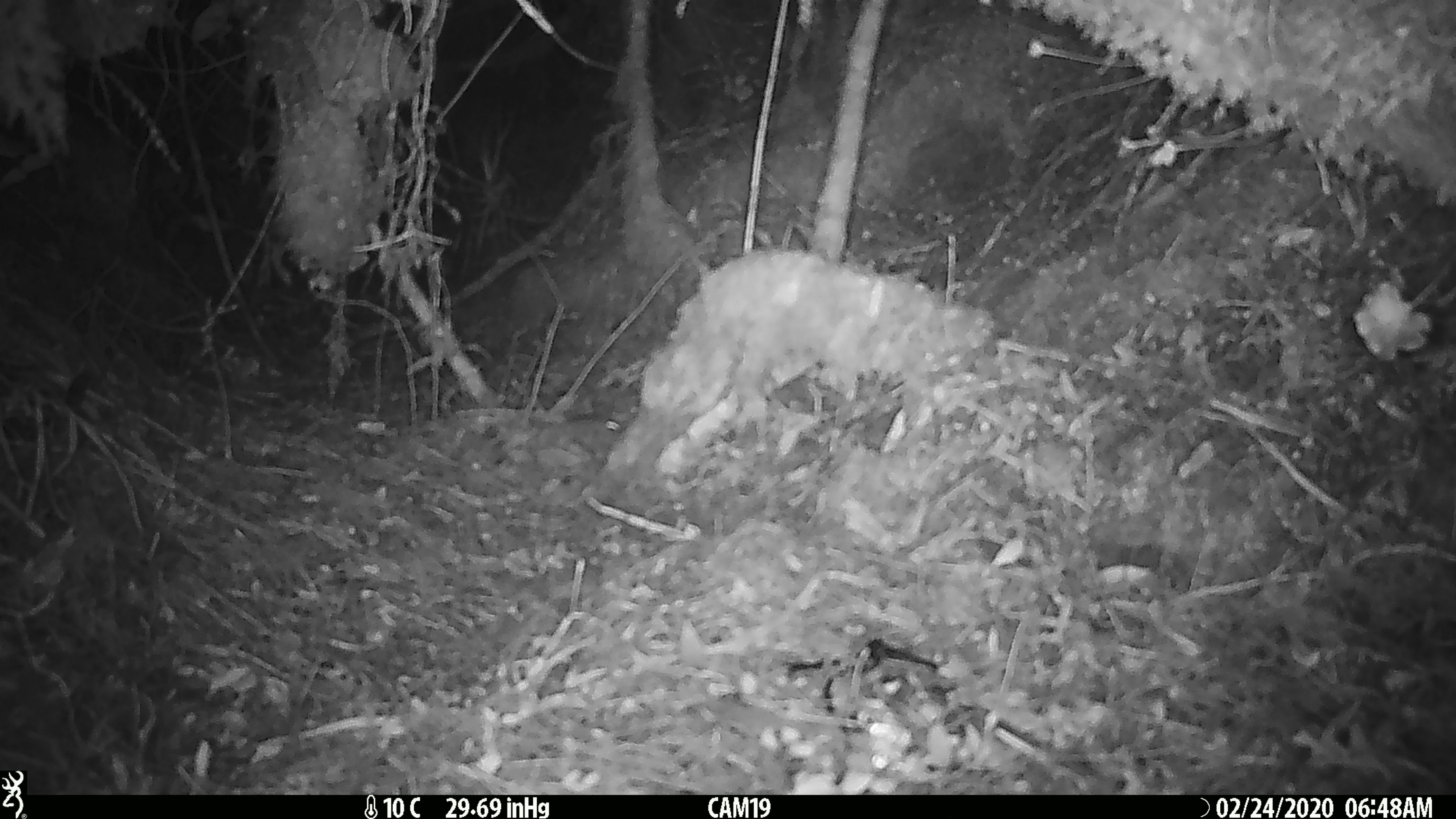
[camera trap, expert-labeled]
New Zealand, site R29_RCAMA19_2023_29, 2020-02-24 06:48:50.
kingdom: Animalia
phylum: Chordata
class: Mammalia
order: Rodentia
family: Muridae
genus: Mus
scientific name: Mus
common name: mouse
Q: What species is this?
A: Mouse (Mus).